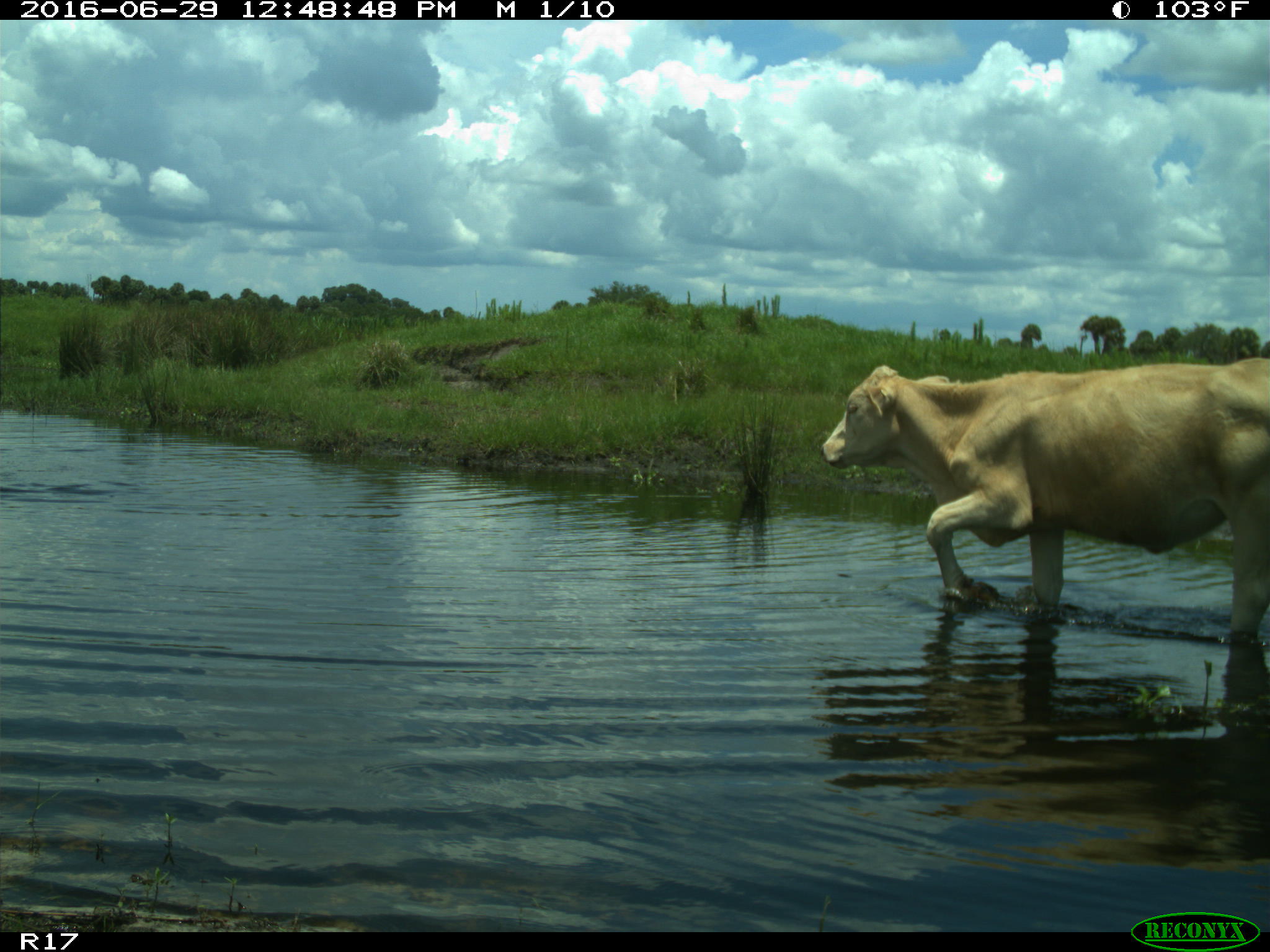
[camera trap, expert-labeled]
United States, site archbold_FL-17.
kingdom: Animalia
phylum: Chordata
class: Mammalia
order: Artiodactyla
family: Bovidae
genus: Bos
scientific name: Bos taurus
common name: domestic cow